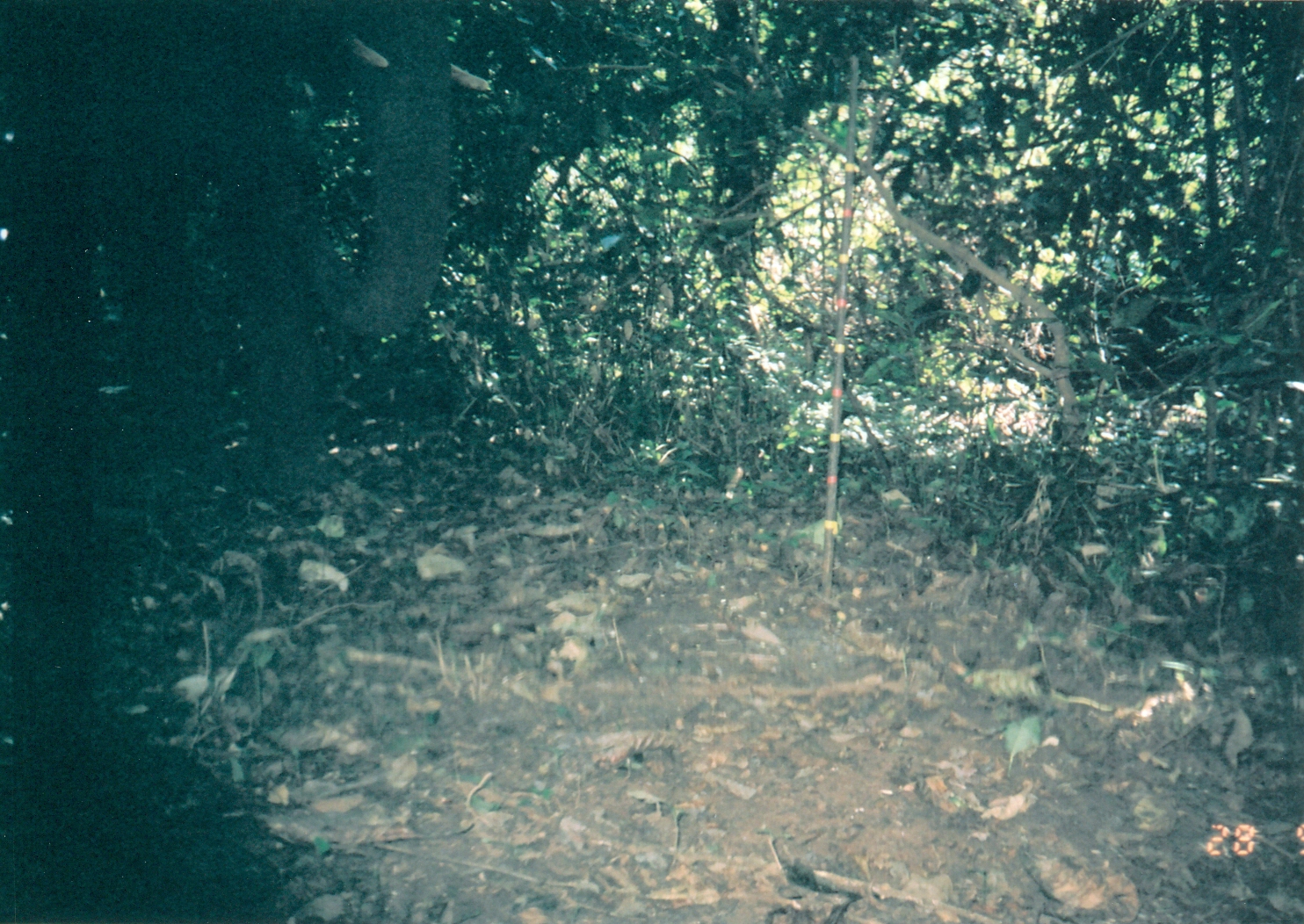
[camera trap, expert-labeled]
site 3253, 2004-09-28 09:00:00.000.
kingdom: Animalia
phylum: Chordata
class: Mammalia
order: Proboscidea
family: Elephantidae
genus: Loxodonta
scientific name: Loxodonta africana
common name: african bush elephant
Loxodonta africana (african bush elephant), count 1.